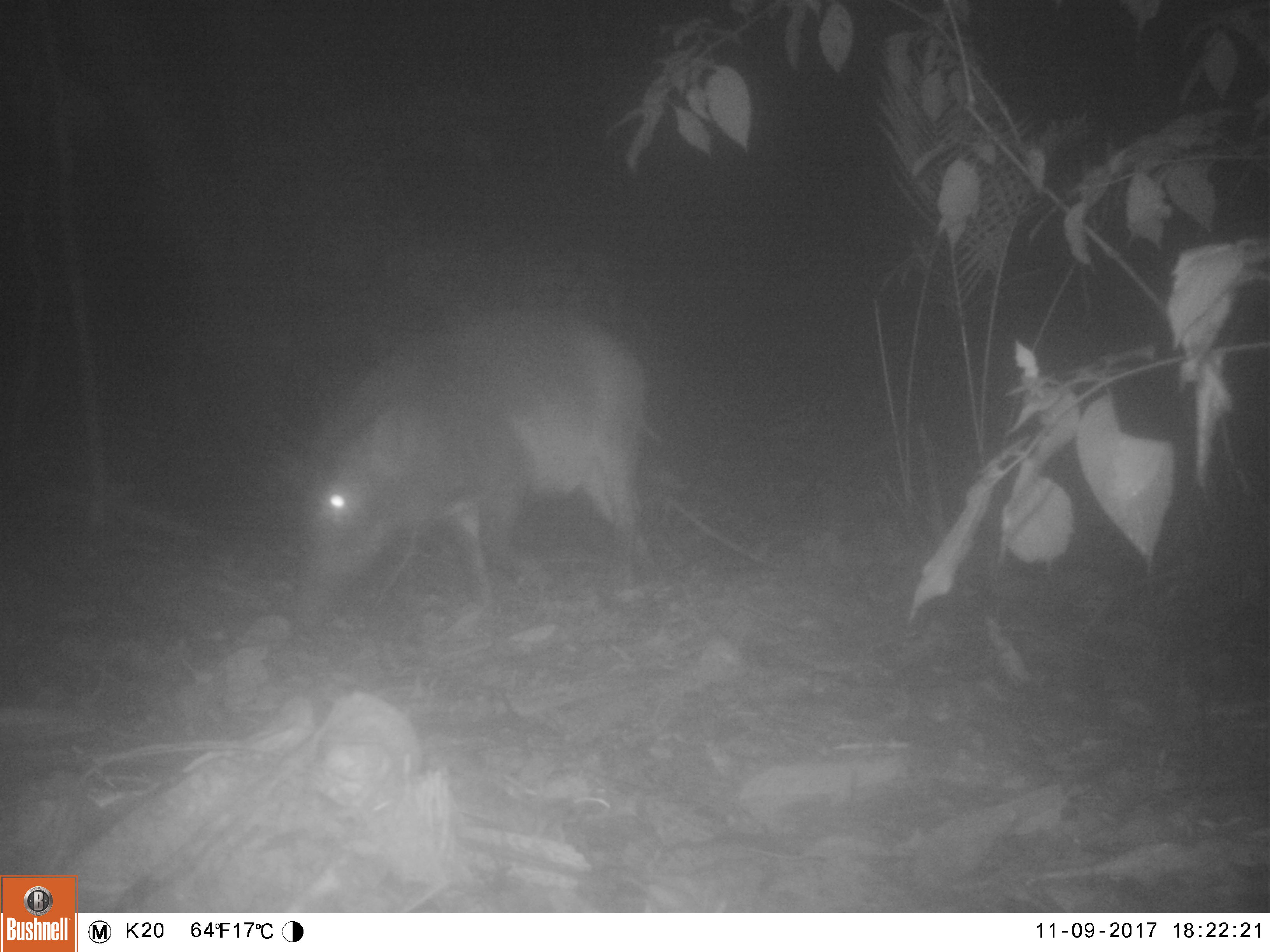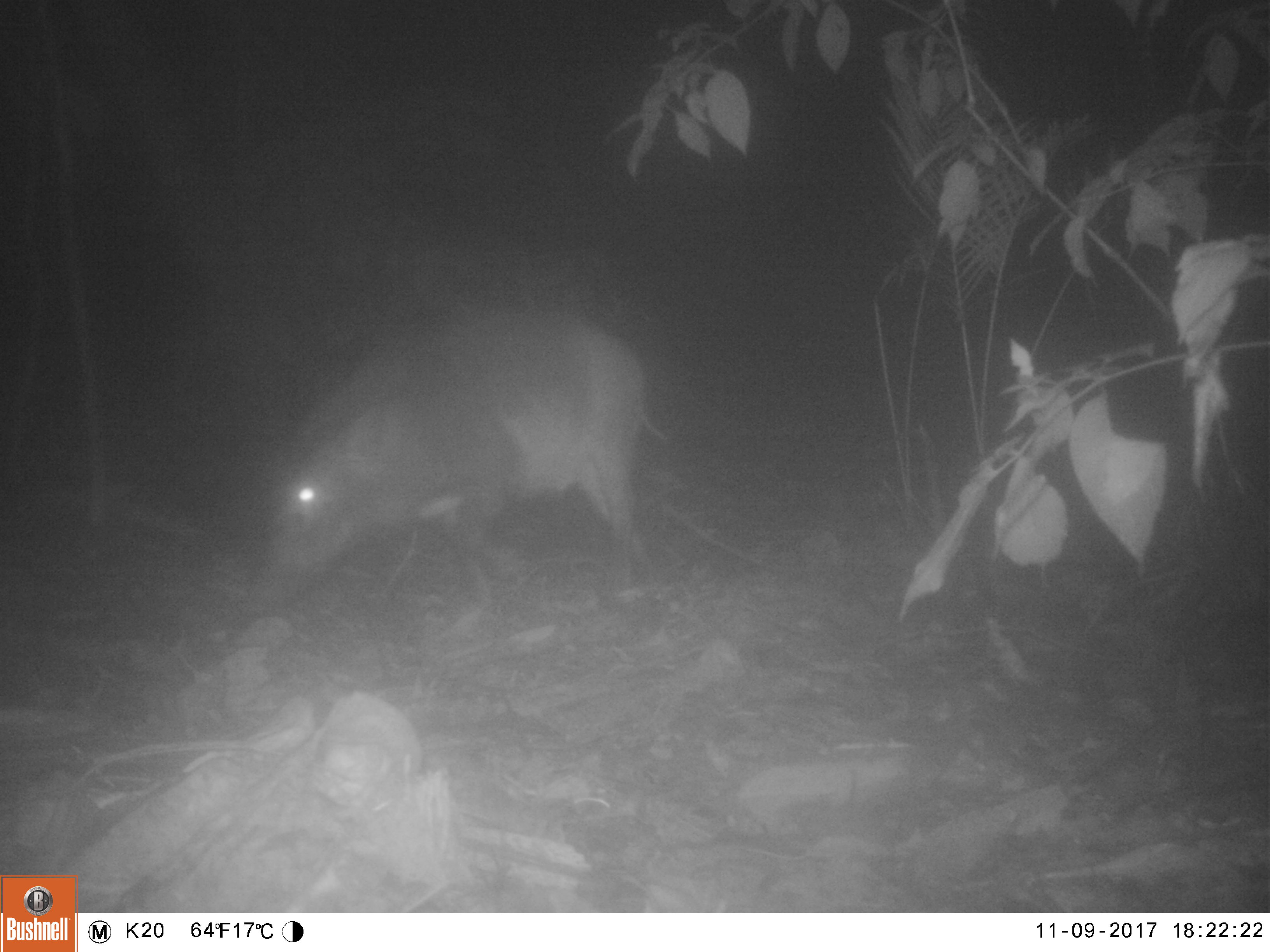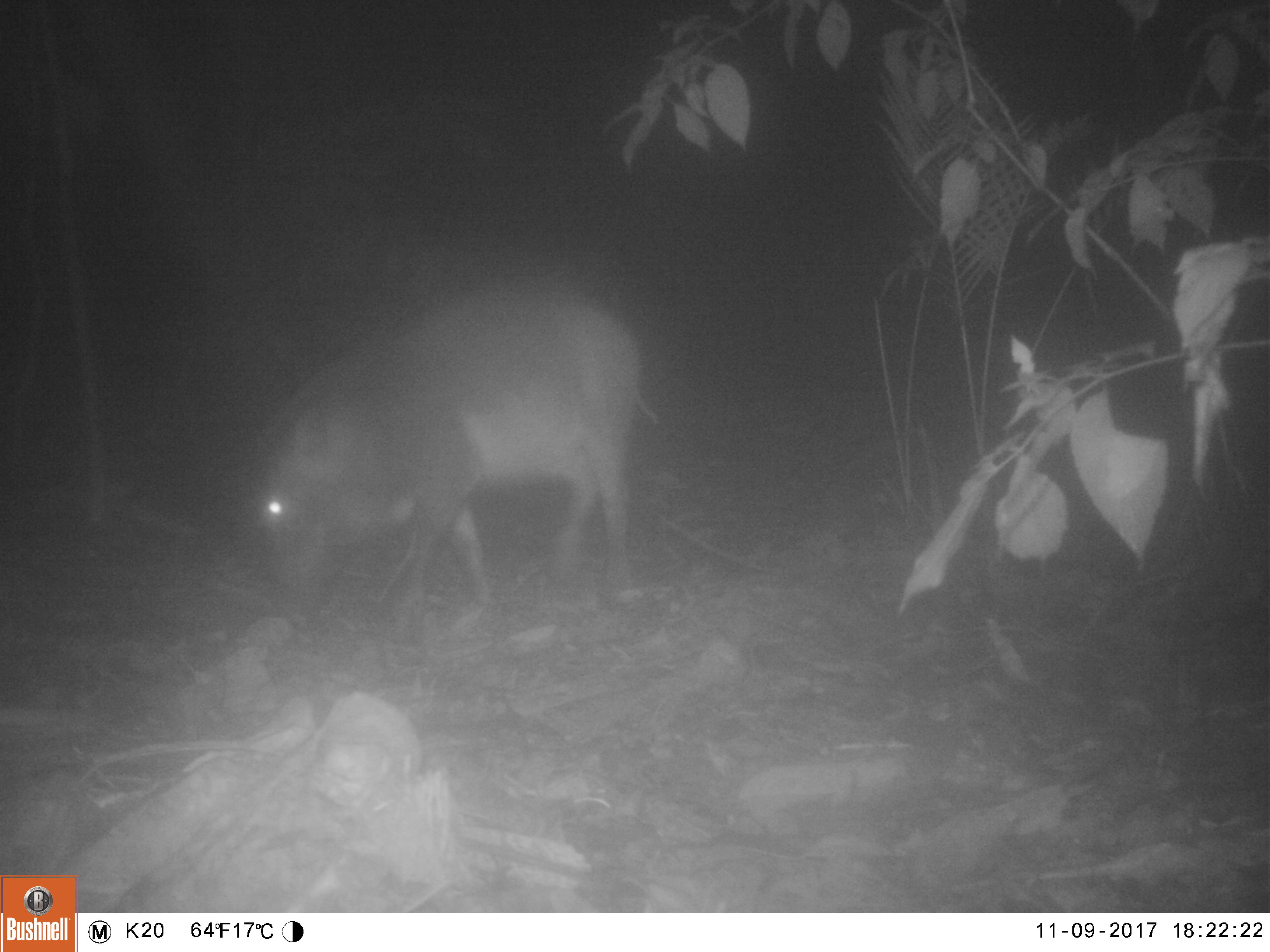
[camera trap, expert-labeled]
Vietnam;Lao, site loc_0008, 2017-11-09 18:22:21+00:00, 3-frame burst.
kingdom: Animalia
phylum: Chordata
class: Mammalia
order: Artiodactyla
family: Suidae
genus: Sus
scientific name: Sus scrofa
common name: eurasian wild pig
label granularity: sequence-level